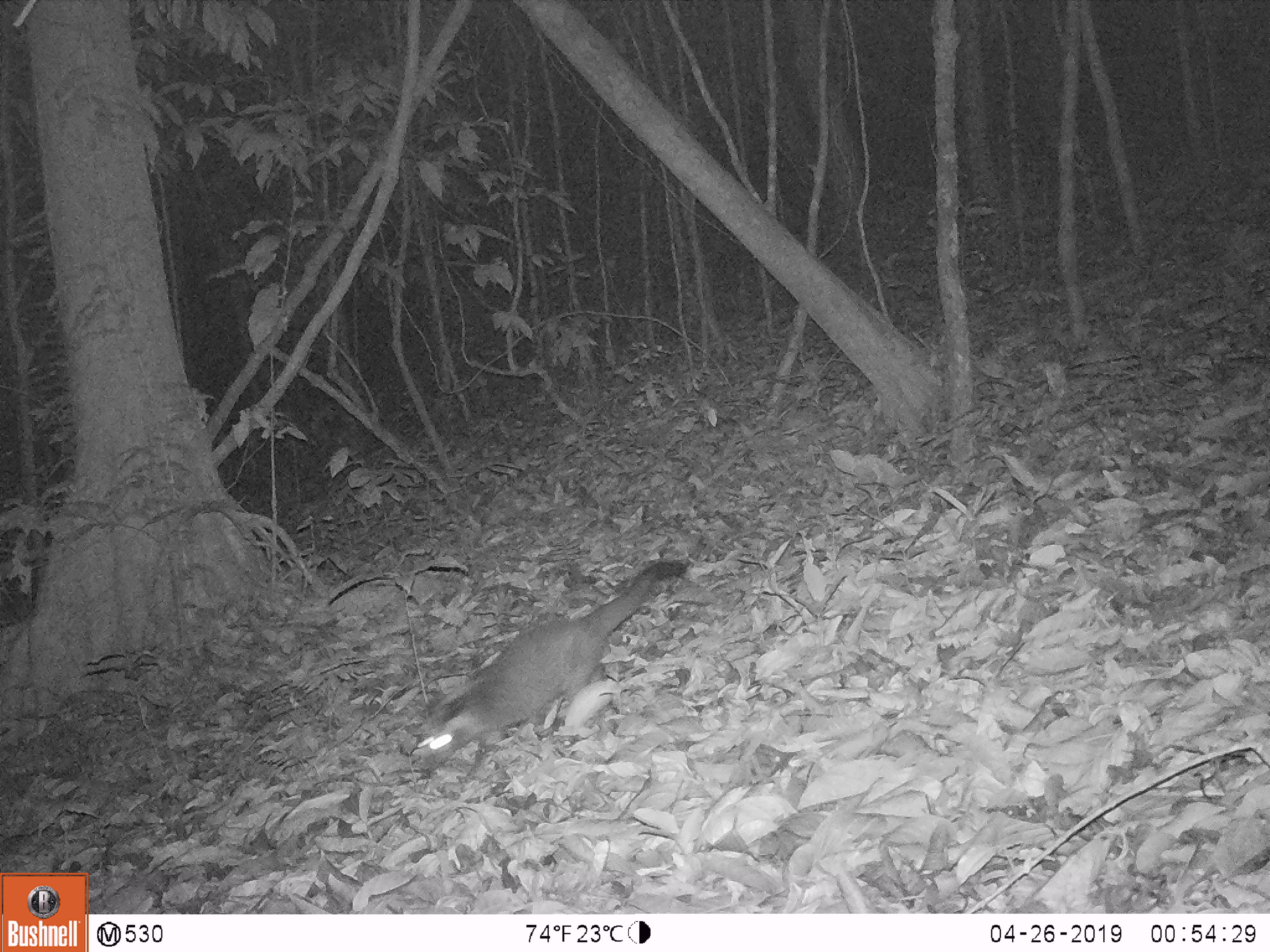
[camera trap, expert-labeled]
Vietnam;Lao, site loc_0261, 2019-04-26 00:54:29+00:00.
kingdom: Animalia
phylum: Chordata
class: Mammalia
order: Carnivora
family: Viverridae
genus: Paguma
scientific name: Paguma larvata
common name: masked palm civet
Masked palm civet (Paguma larvata). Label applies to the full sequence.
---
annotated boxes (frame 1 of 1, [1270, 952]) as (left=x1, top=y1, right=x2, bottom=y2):
masked palm civet: (left=419, top=561, right=685, bottom=772)